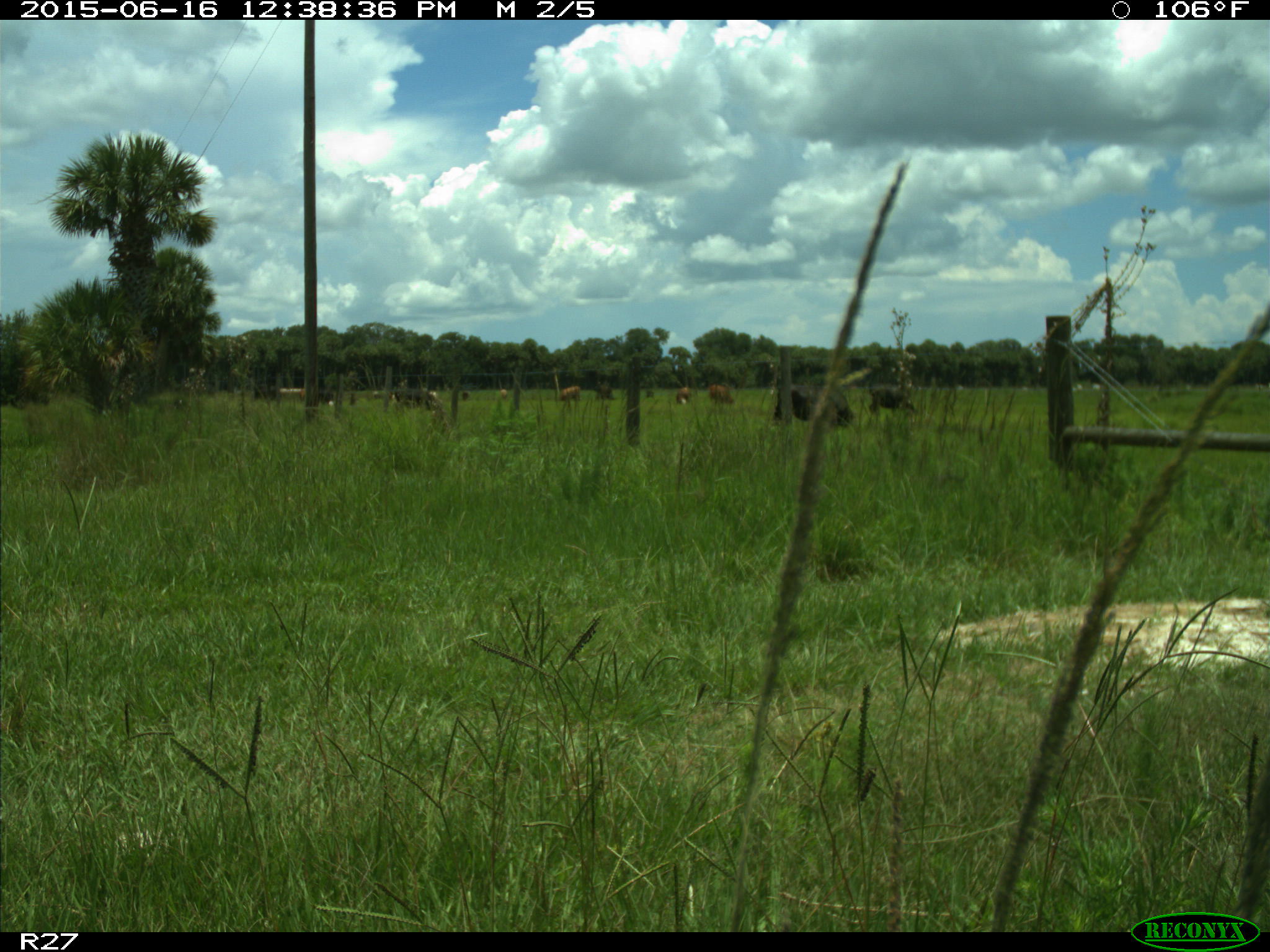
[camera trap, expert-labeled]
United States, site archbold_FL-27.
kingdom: Animalia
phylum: Chordata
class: Mammalia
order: Artiodactyla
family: Bovidae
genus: Bos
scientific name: Bos taurus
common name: domestic cow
Bos taurus (domestic cow).